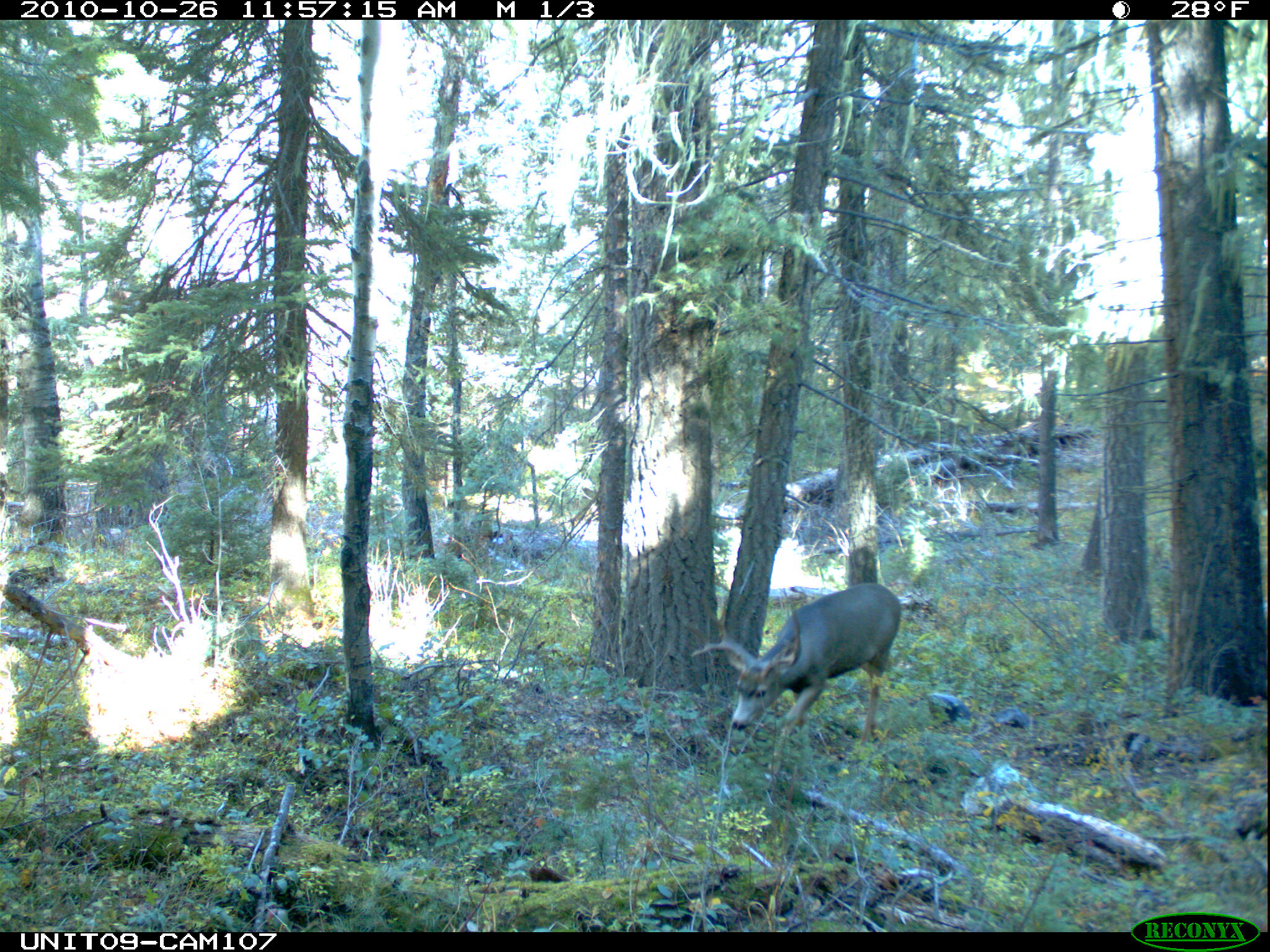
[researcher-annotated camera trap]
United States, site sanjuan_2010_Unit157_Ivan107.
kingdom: Animalia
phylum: Chordata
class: Mammalia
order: Artiodactyla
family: Cervidae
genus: Odocoileus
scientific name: Odocoileus hemionus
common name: mule deer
Odocoileus hemionus (mule deer).